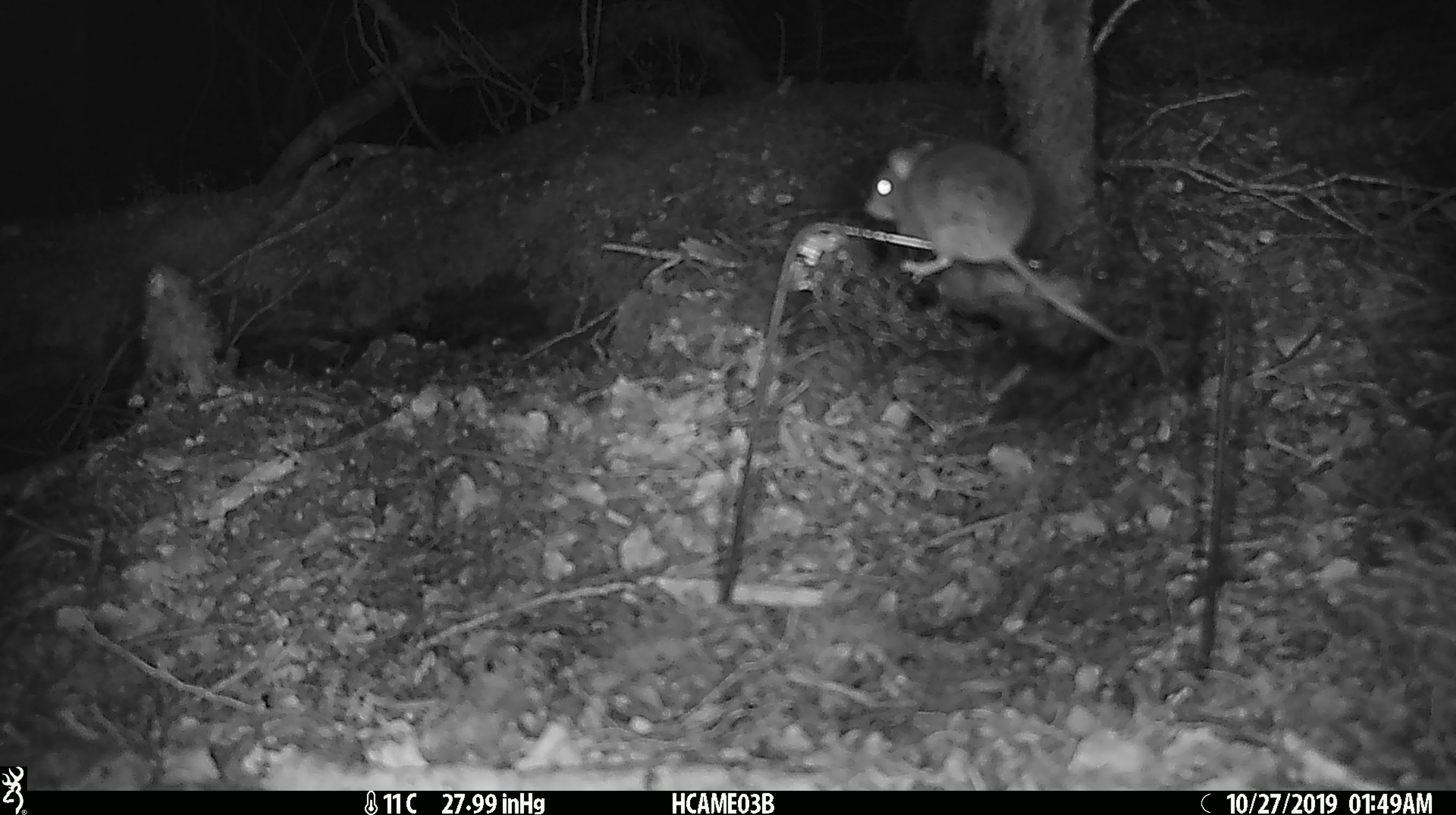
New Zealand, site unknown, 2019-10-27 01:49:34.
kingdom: Animalia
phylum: Chordata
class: Mammalia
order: Rodentia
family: Muridae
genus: Mus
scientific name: Mus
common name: mouse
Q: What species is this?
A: Mouse (Mus).